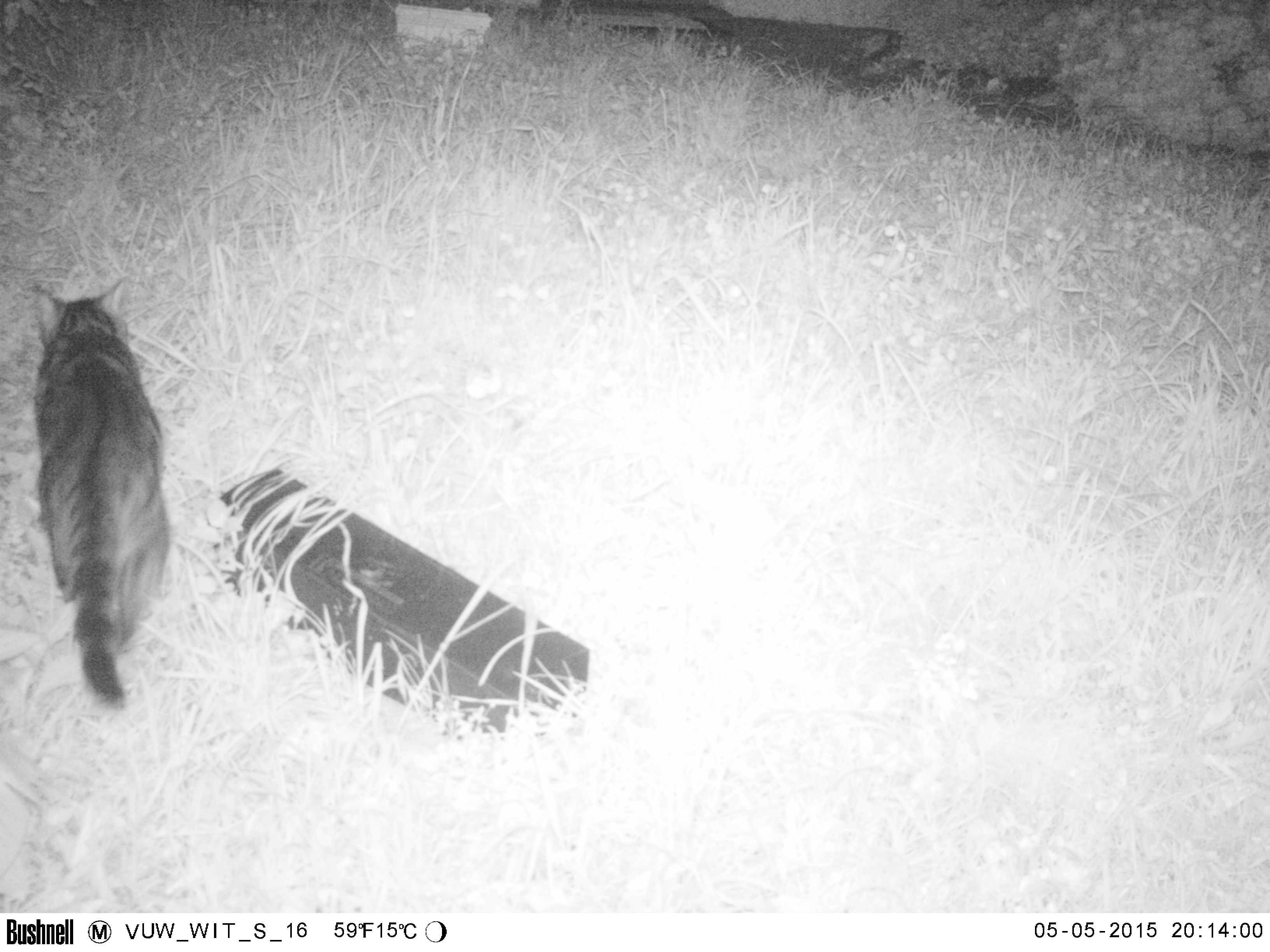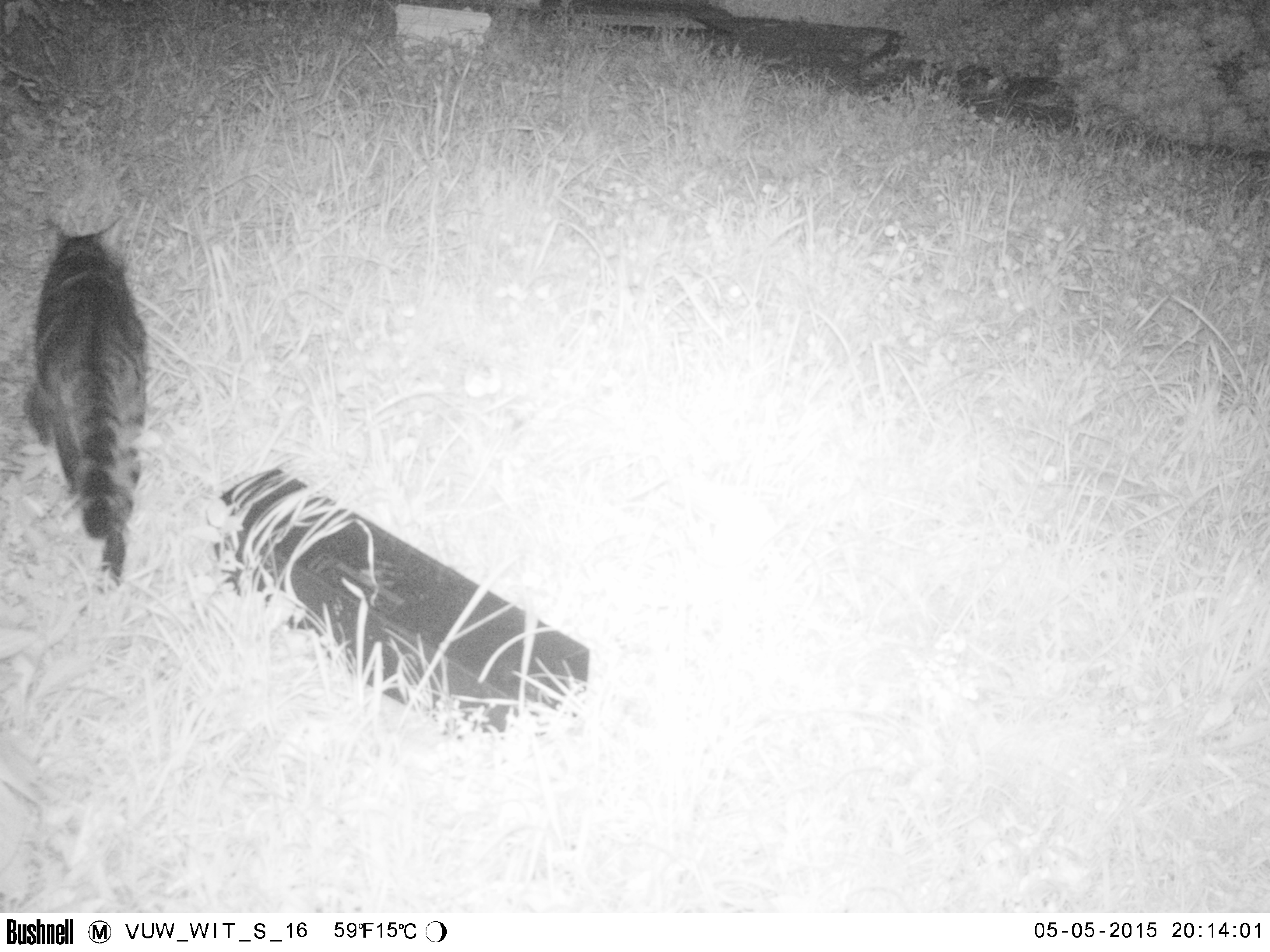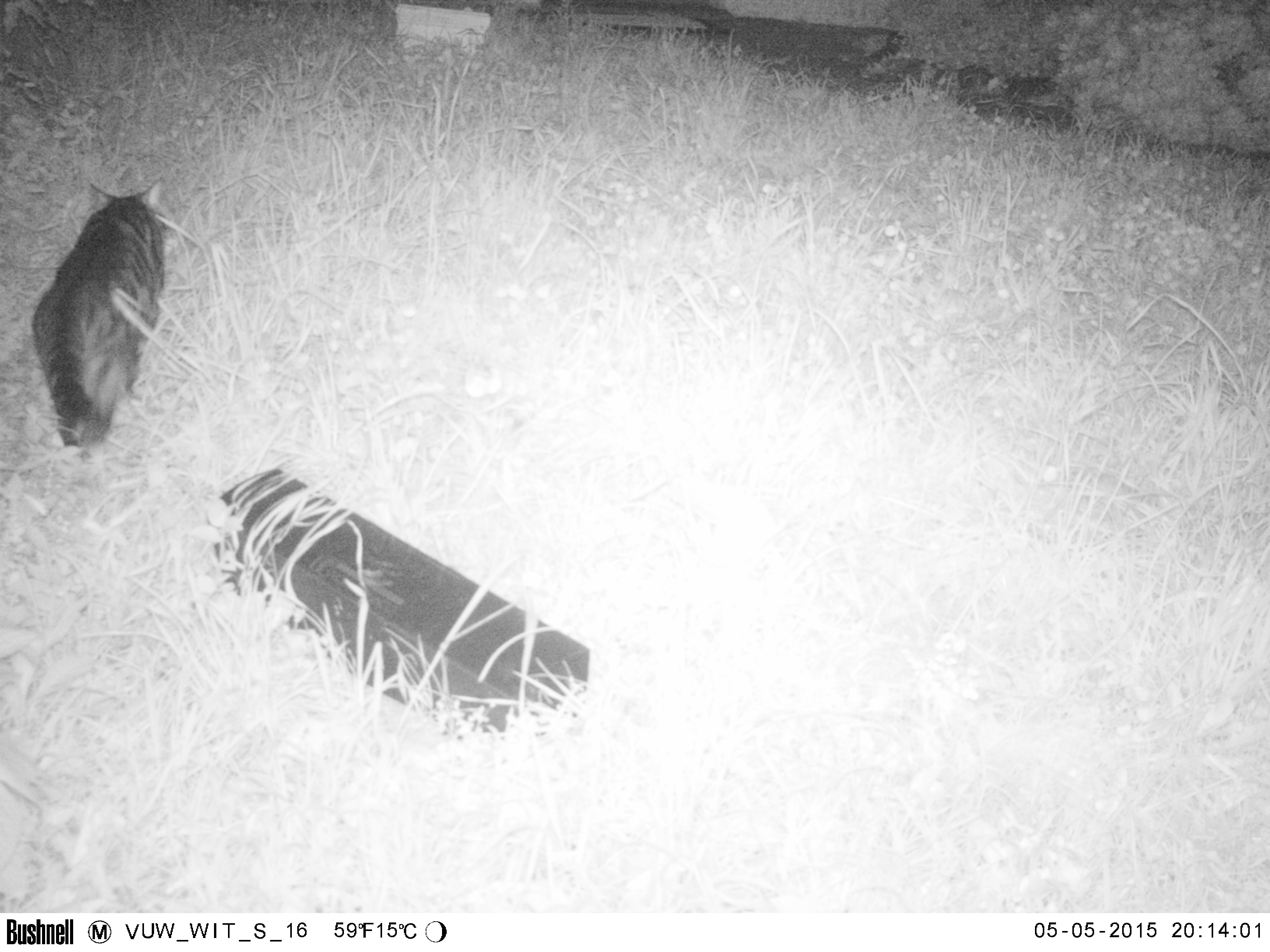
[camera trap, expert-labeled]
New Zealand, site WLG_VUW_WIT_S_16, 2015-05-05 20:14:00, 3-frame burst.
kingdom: Animalia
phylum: Chordata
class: Mammalia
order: Carnivora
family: Felidae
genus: Felis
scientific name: Felis catus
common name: domestic cat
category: cat